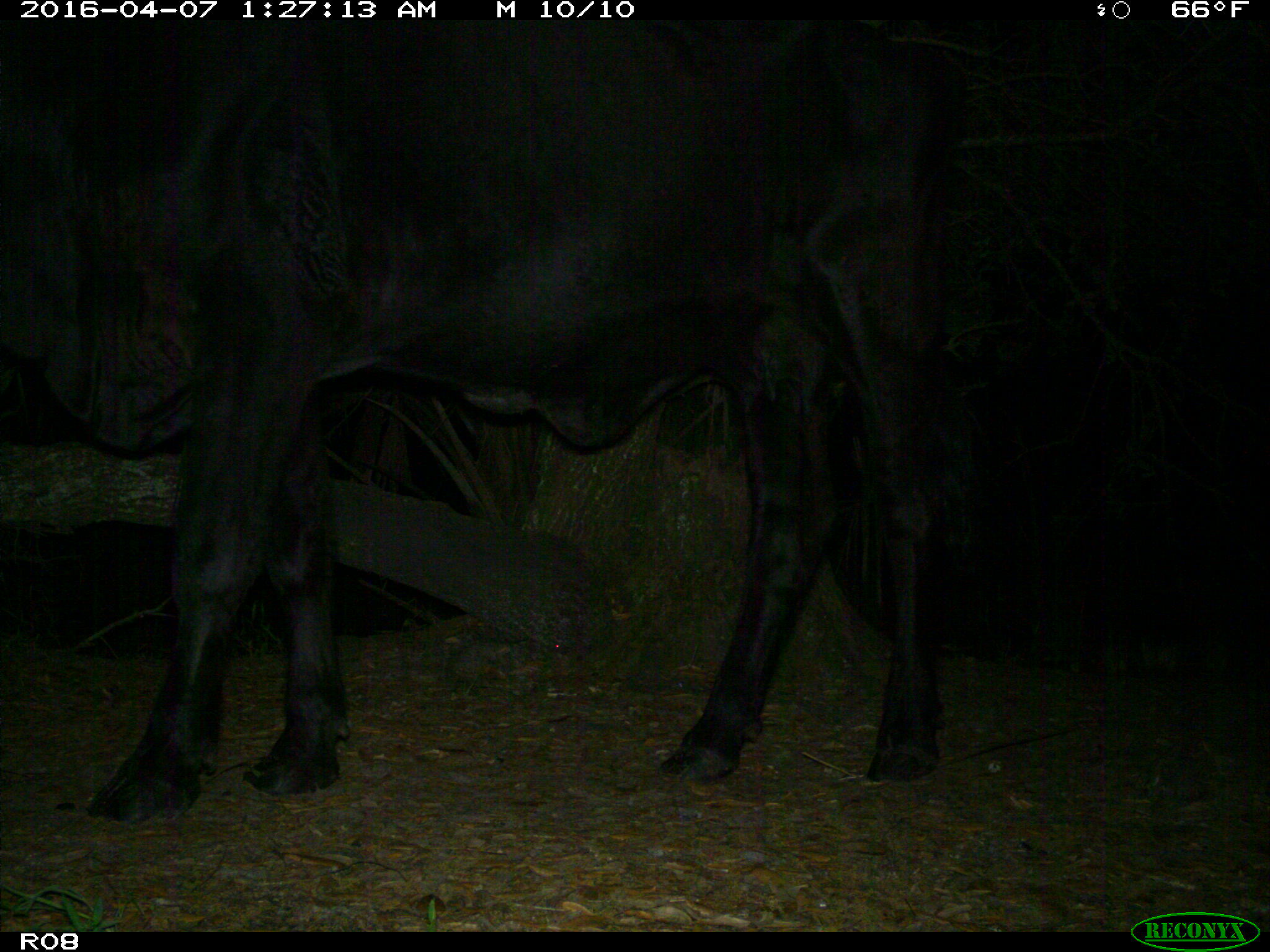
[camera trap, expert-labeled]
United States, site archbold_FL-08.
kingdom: Animalia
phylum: Chordata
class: Mammalia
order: Artiodactyla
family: Bovidae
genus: Bos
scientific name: Bos taurus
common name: domestic cow